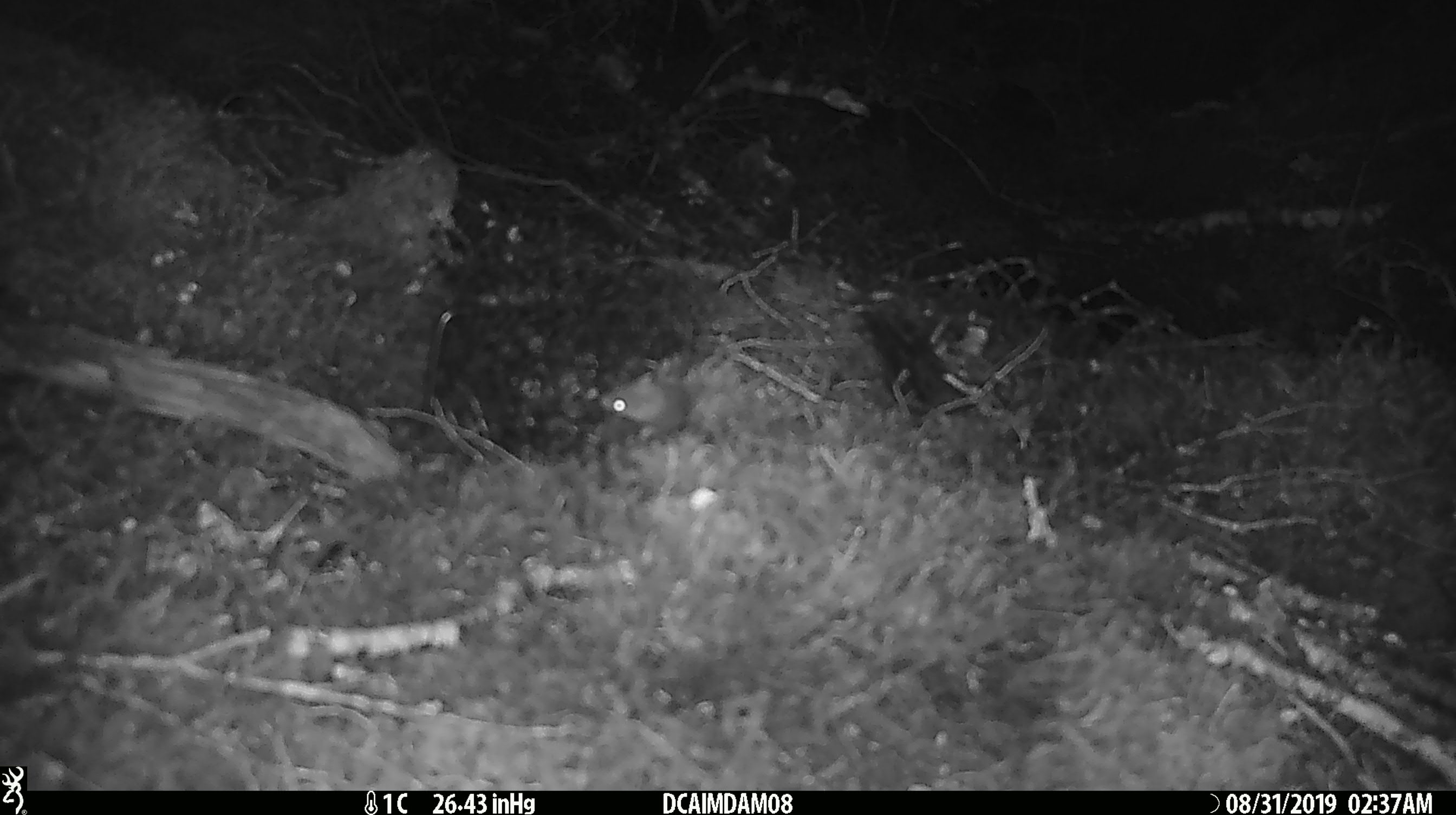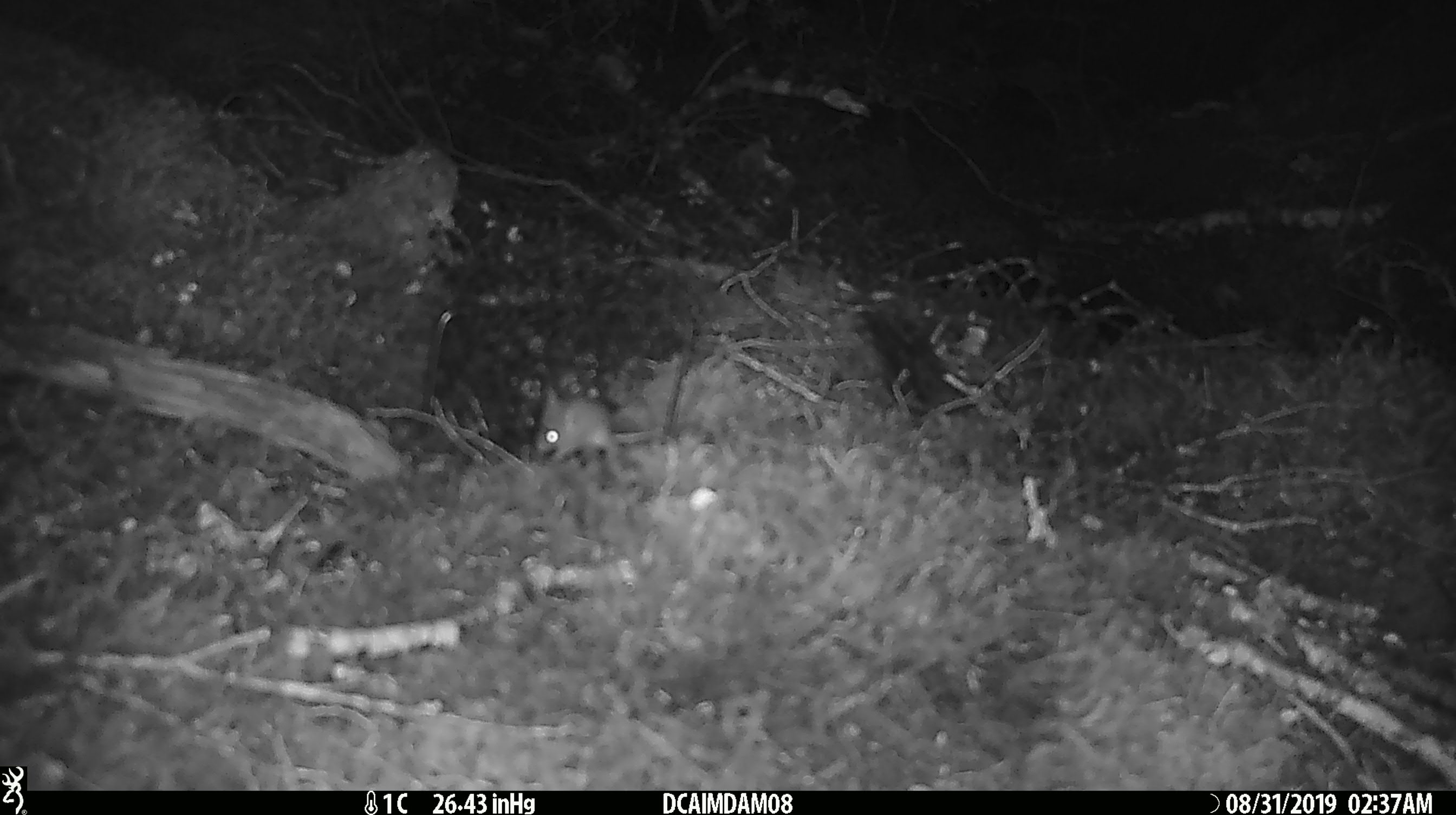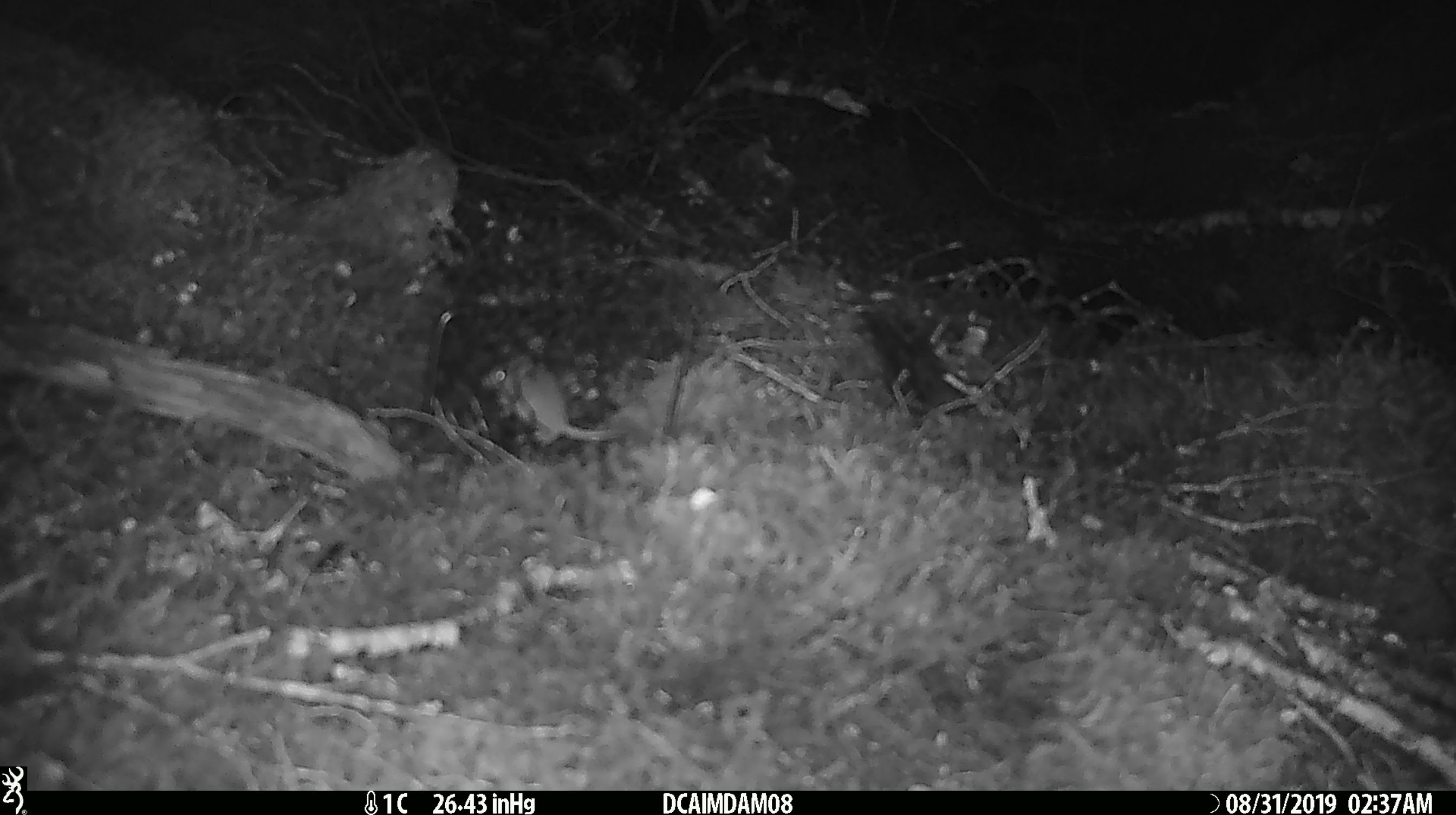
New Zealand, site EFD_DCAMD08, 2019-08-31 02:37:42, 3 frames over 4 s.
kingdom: Animalia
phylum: Chordata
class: Mammalia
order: Rodentia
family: Muridae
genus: Mus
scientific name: Mus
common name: mouse